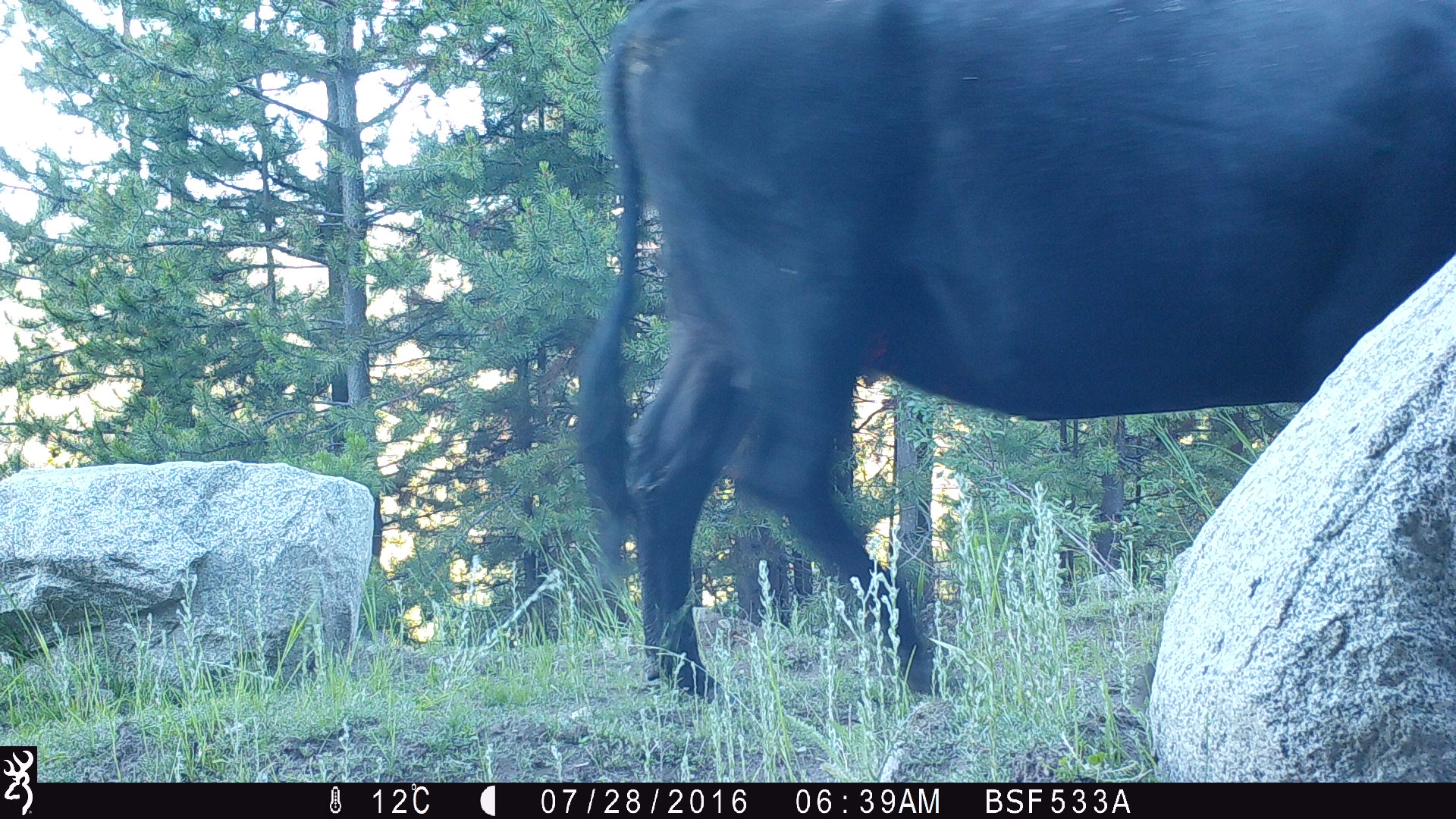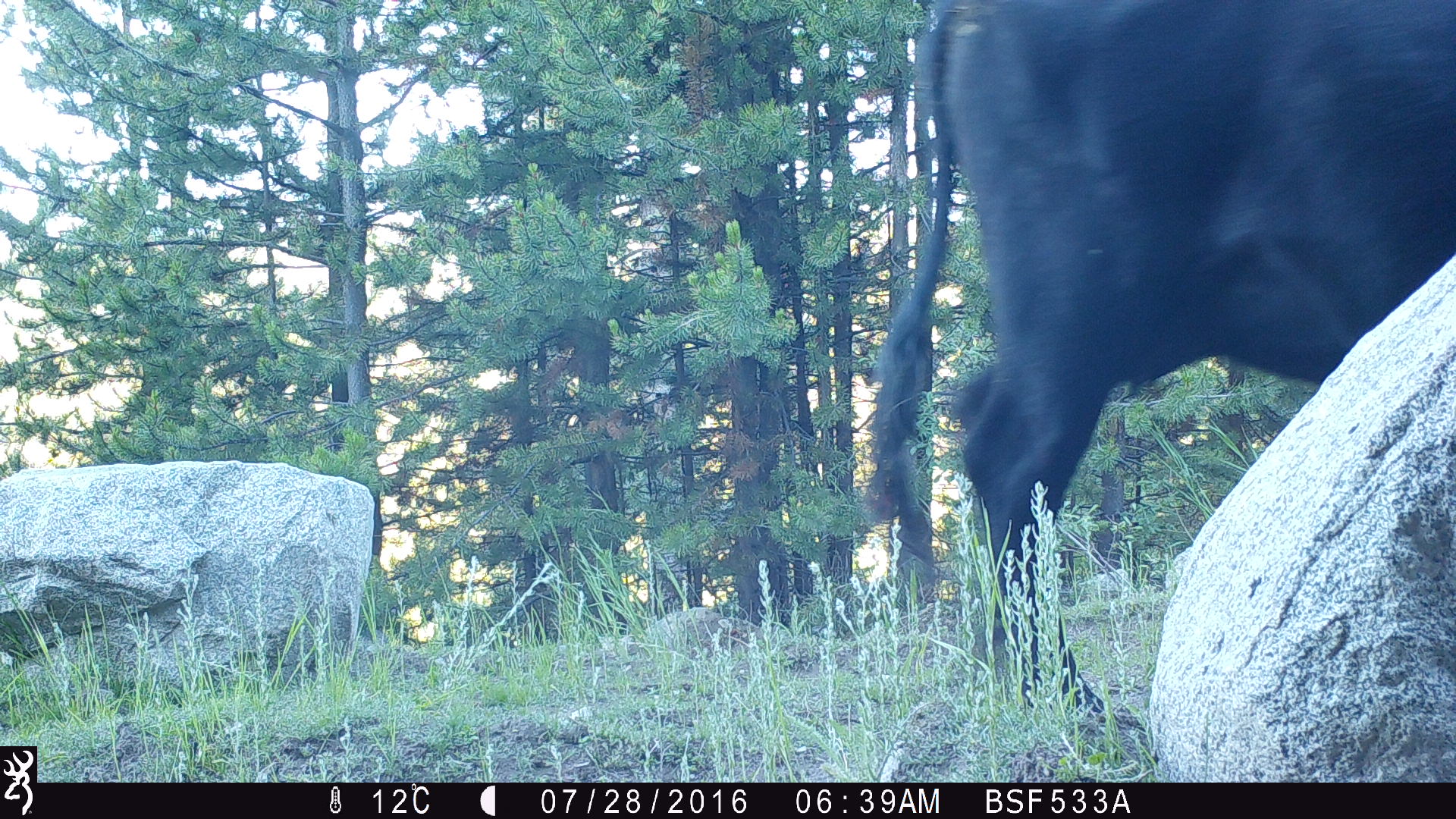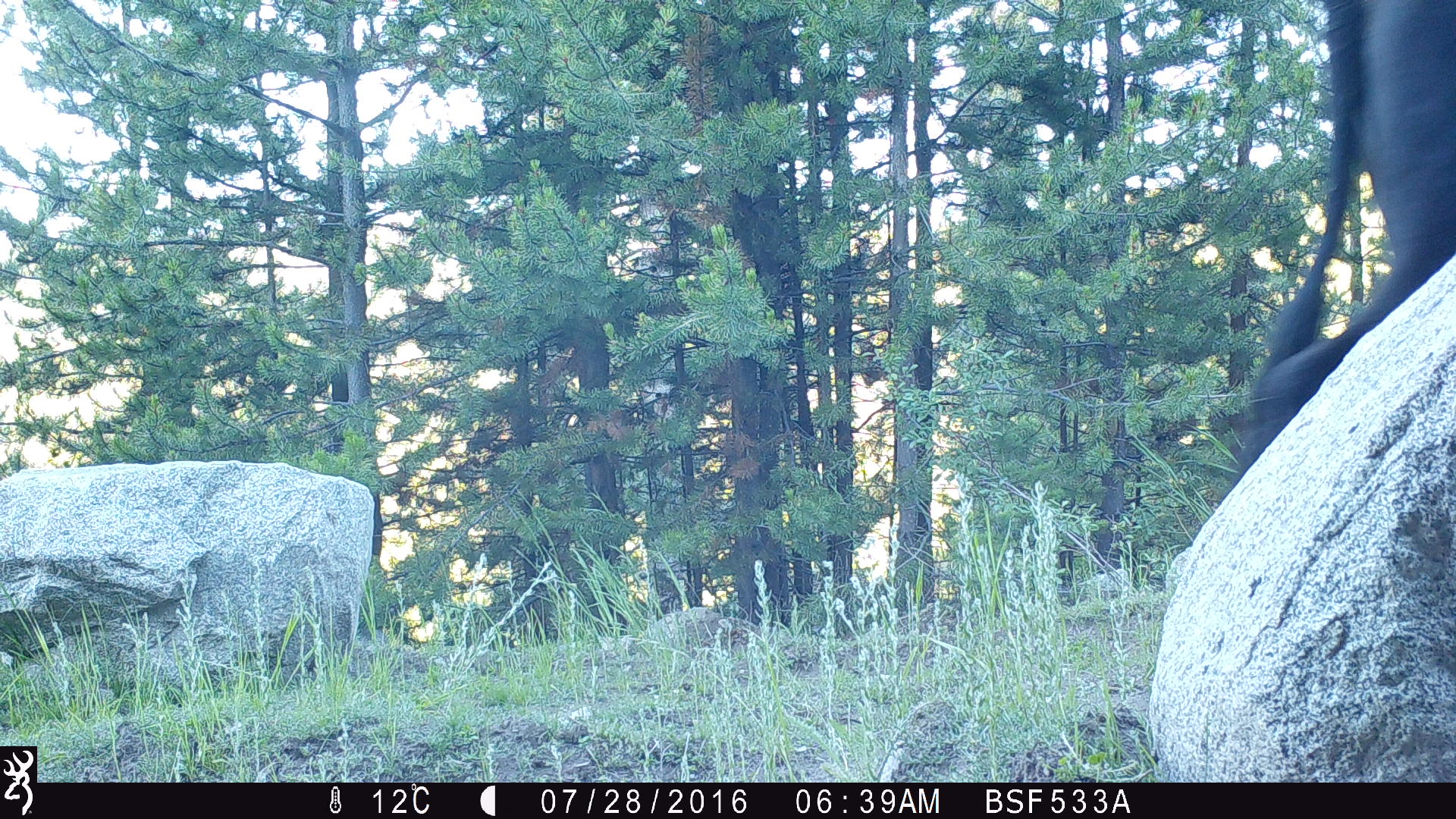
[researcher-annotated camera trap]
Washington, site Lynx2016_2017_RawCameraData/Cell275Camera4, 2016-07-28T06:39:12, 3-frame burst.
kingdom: Animalia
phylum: Chordata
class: Mammalia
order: Artiodactyla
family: Bovidae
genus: Bos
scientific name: Bos taurus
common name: domestic cattle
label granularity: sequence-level